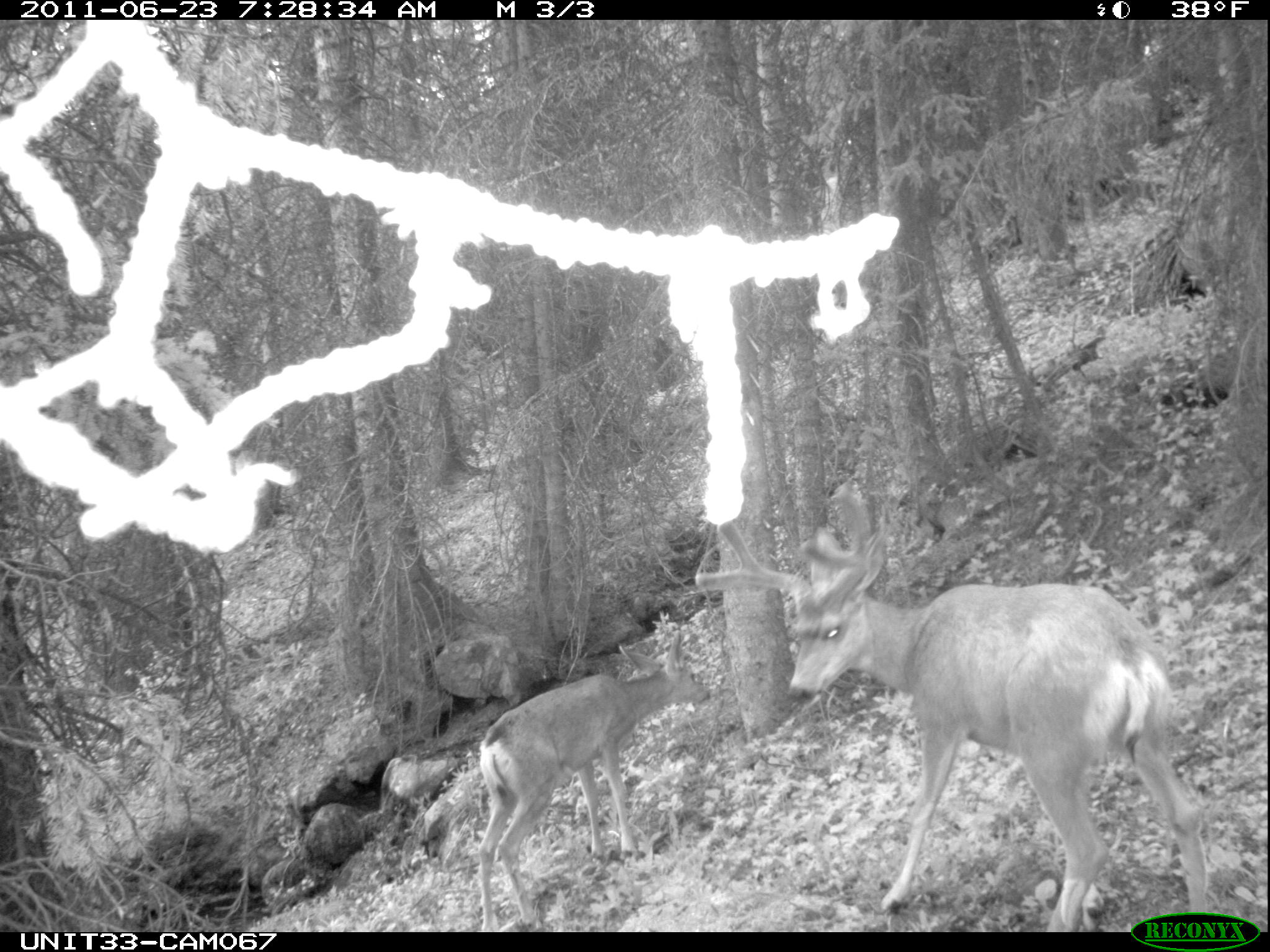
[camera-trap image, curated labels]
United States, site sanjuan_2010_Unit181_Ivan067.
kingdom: Animalia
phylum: Chordata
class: Mammalia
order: Artiodactyla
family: Cervidae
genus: Odocoileus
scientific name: Odocoileus hemionus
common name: mule deer